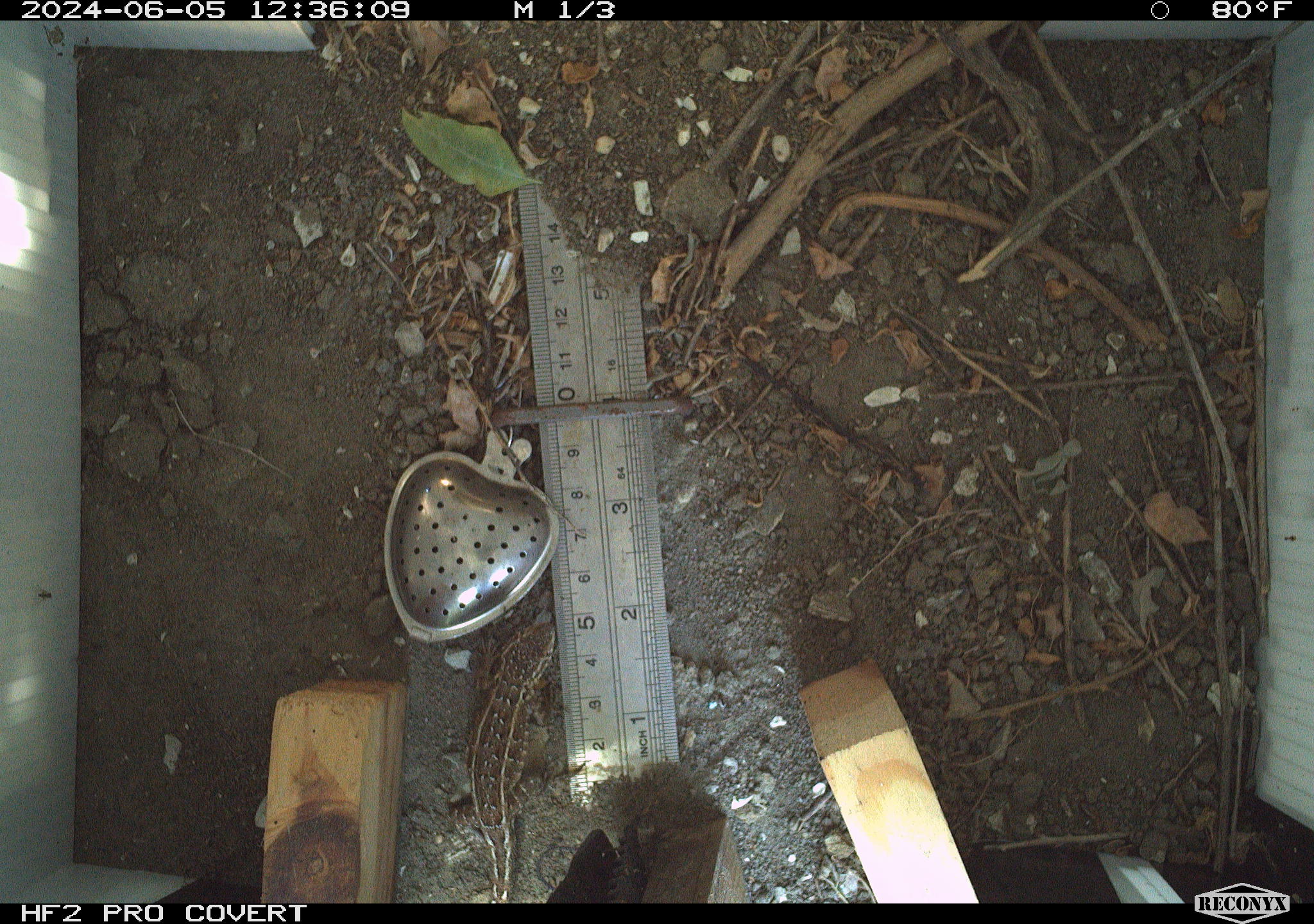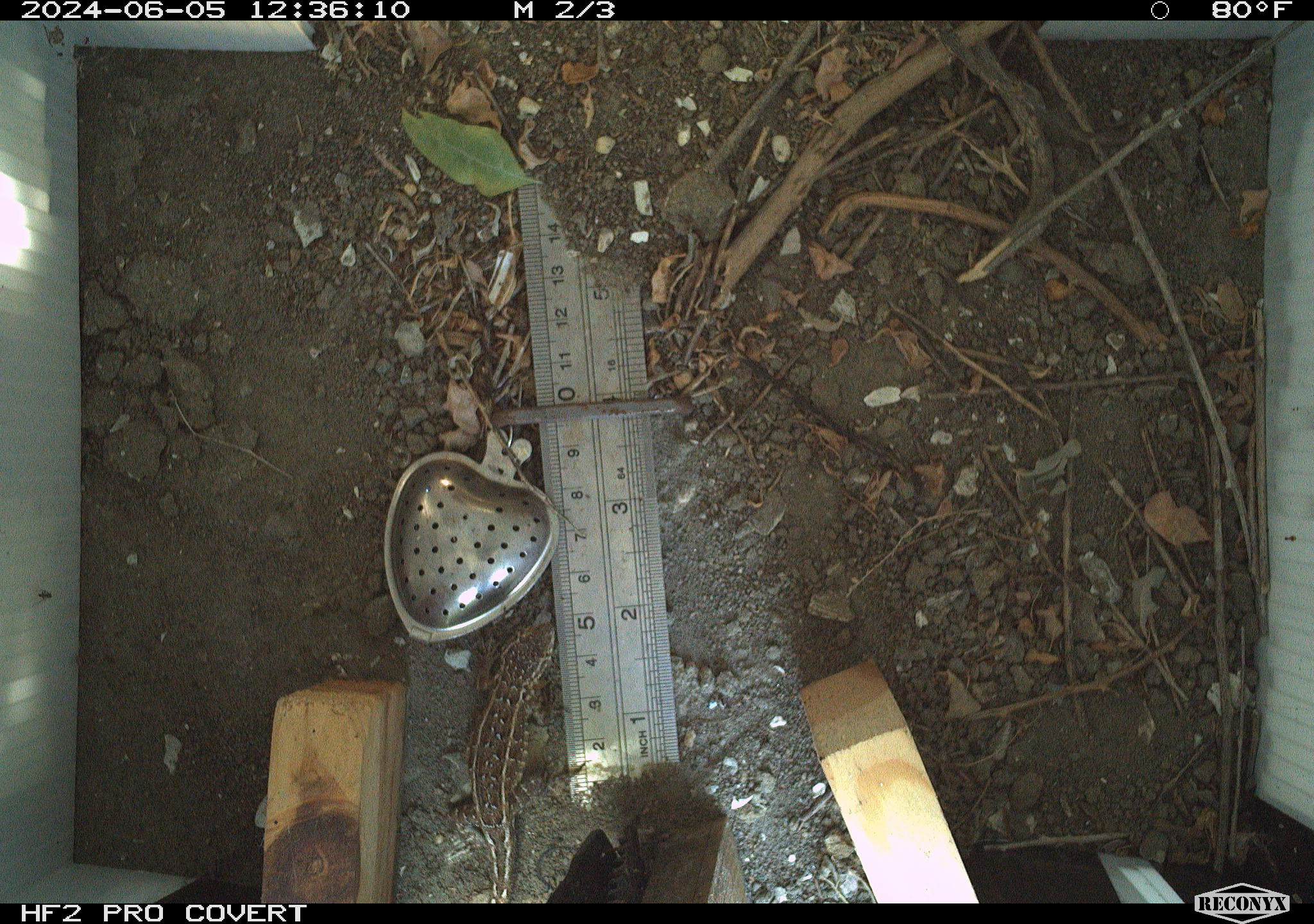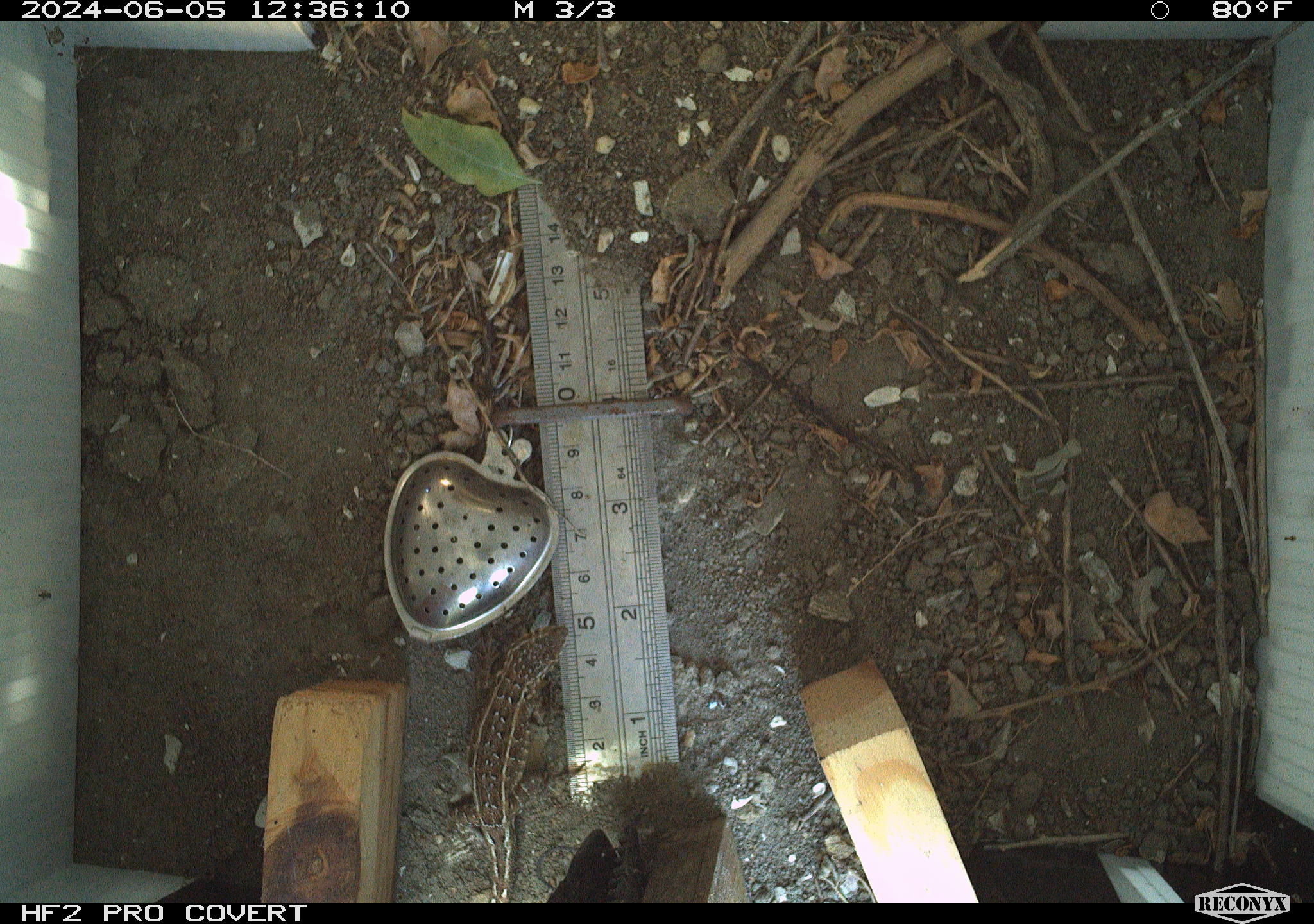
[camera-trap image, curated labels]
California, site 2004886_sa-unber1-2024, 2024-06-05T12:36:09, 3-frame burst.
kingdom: Animalia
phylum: Chordata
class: Reptilia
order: Squamata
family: Phrynosomatidae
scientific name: Phrynosomatidae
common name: phrynosomatid lizards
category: phrynosomatidae family